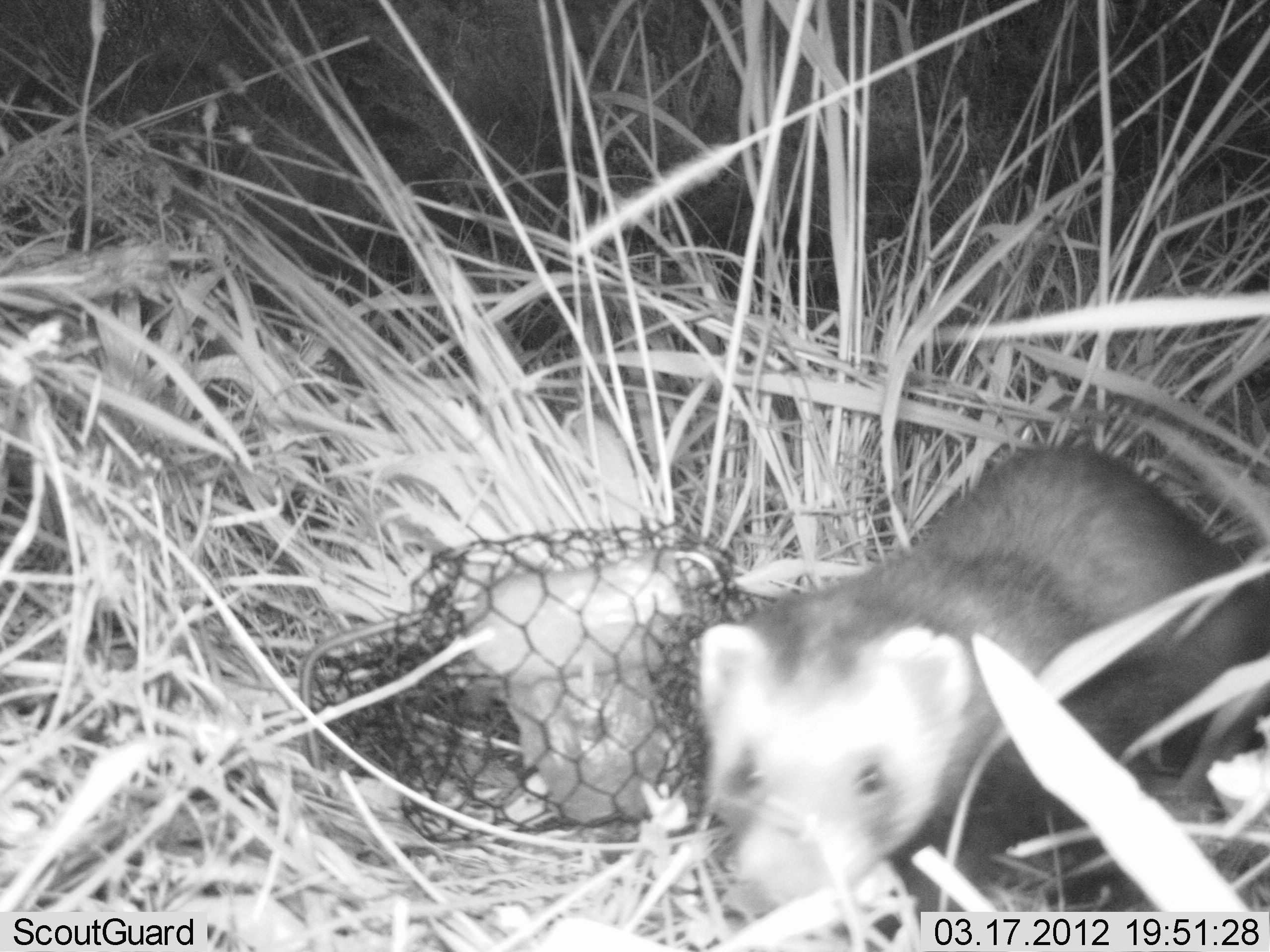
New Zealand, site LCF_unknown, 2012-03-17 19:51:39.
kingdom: Animalia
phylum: Chordata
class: Mammalia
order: Carnivora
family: Mustelidae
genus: Mustela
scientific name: Mustela furo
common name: ferret